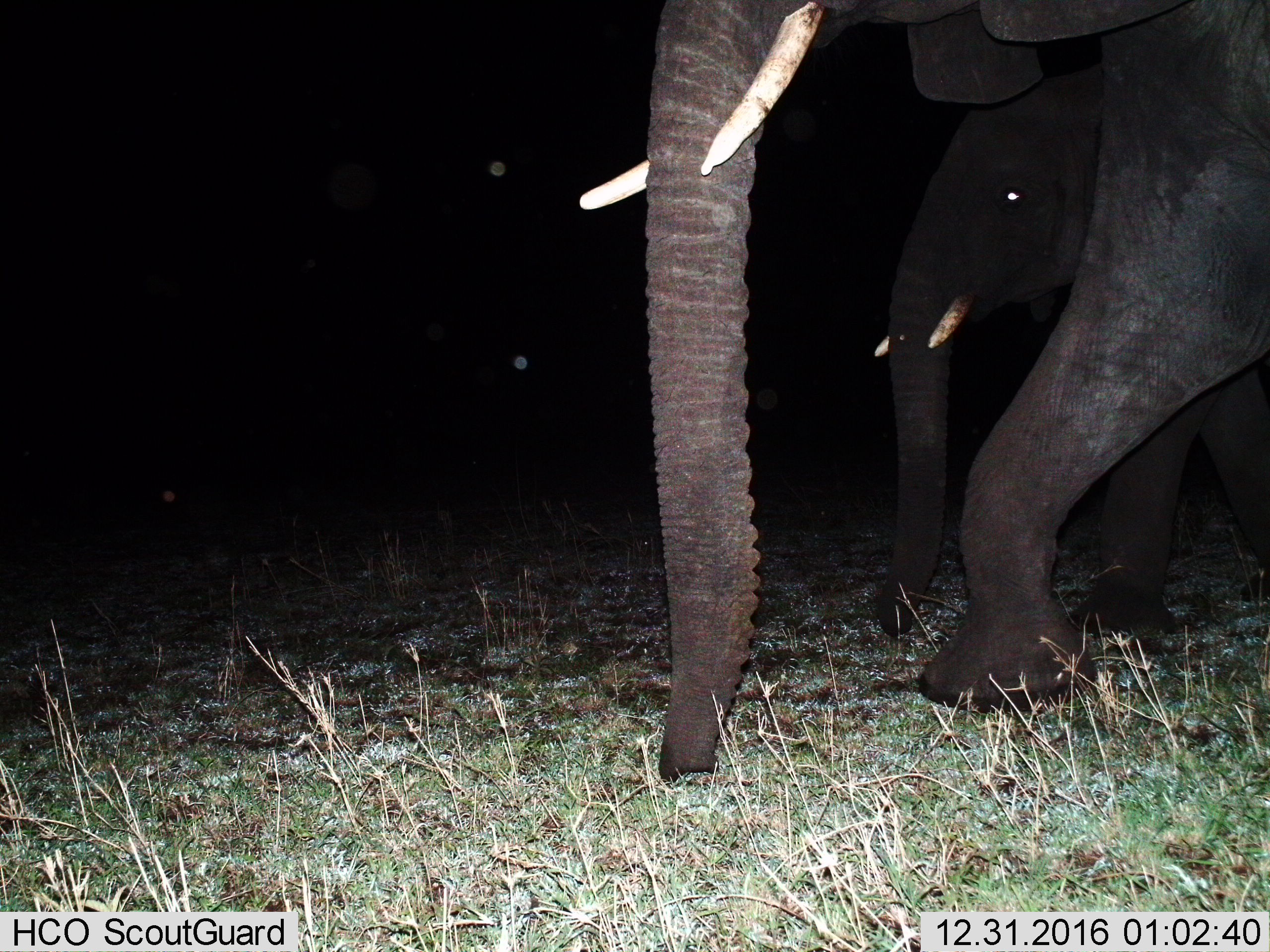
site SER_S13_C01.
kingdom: Animalia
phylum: Chordata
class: Mammalia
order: Proboscidea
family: Elephantidae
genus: Loxodonta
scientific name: Loxodonta africana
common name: african bush elephant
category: elephant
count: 2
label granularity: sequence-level